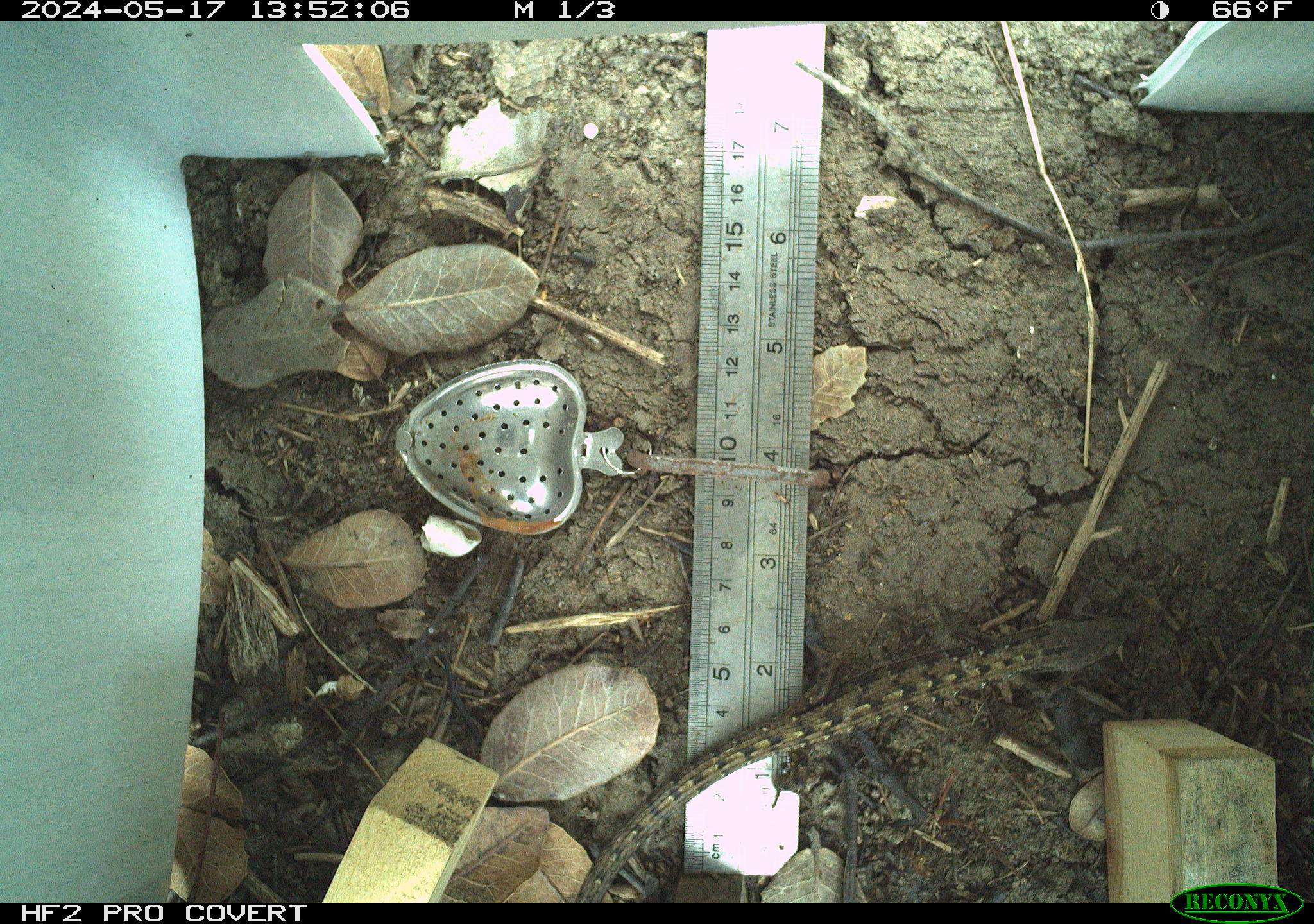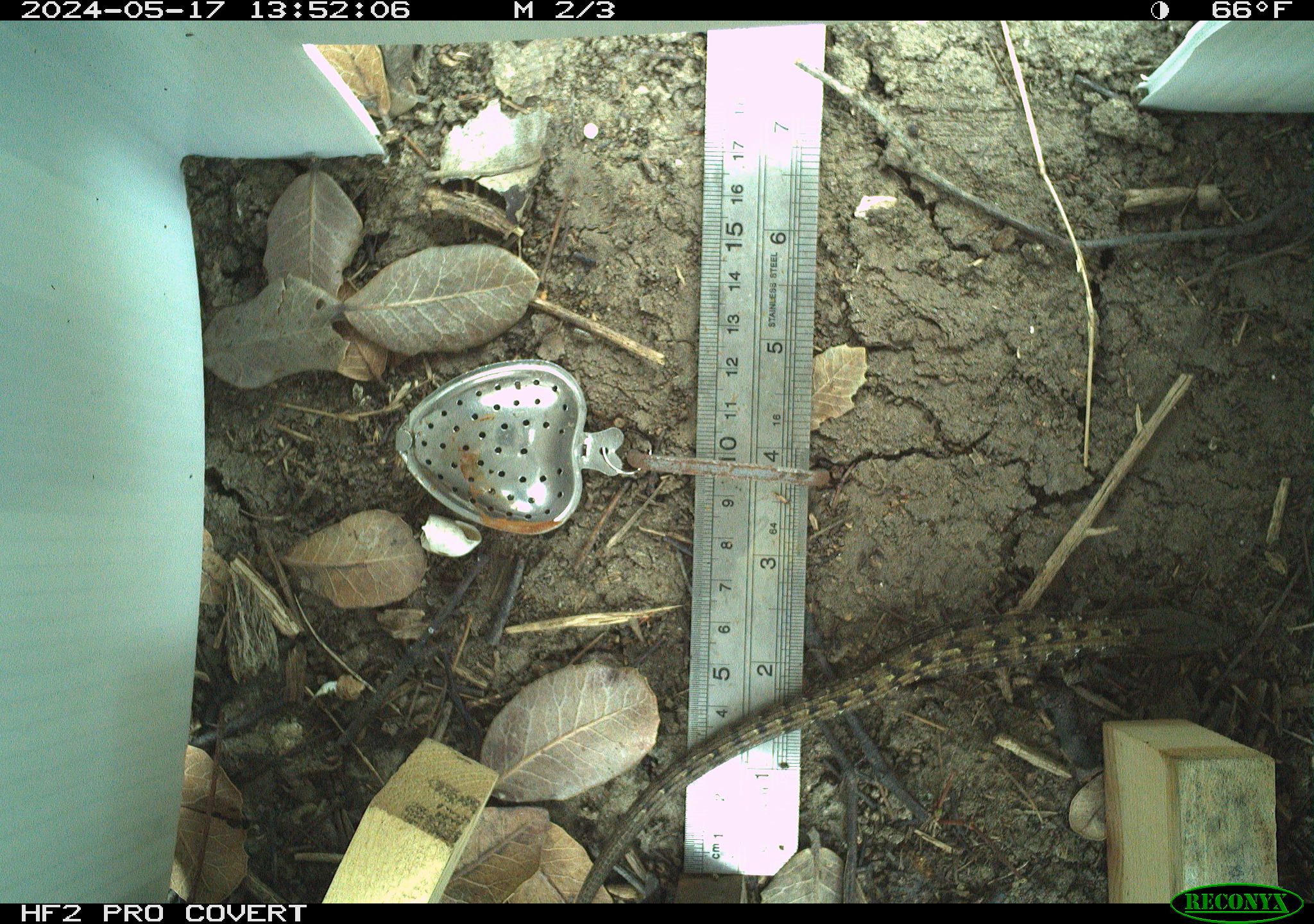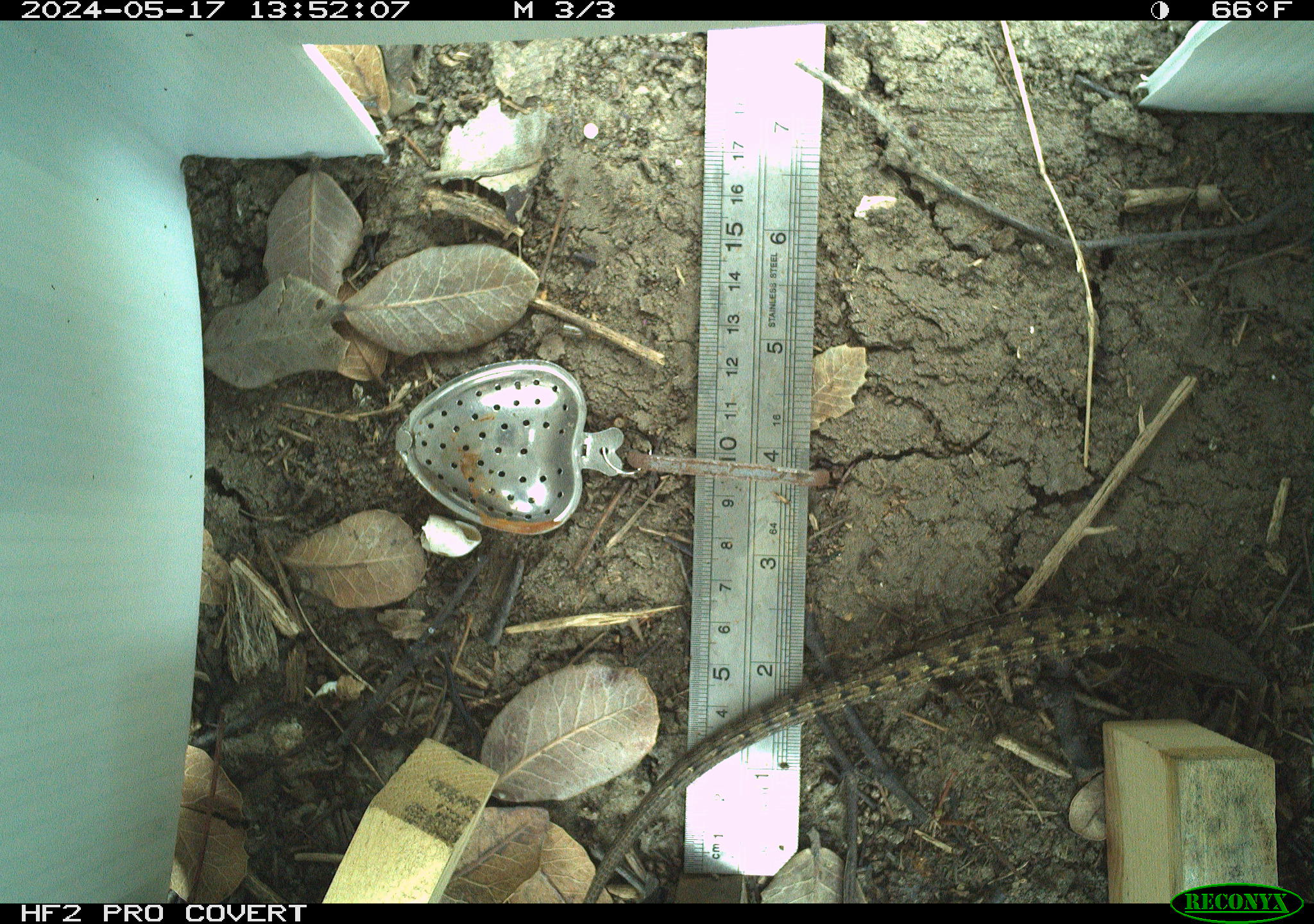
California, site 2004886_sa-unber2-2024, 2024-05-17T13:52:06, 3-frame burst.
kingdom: Animalia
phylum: Chordata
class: Reptilia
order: Squamata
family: Anguidae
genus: Elgaria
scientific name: Elgaria multicarinata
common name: southern alligator lizard